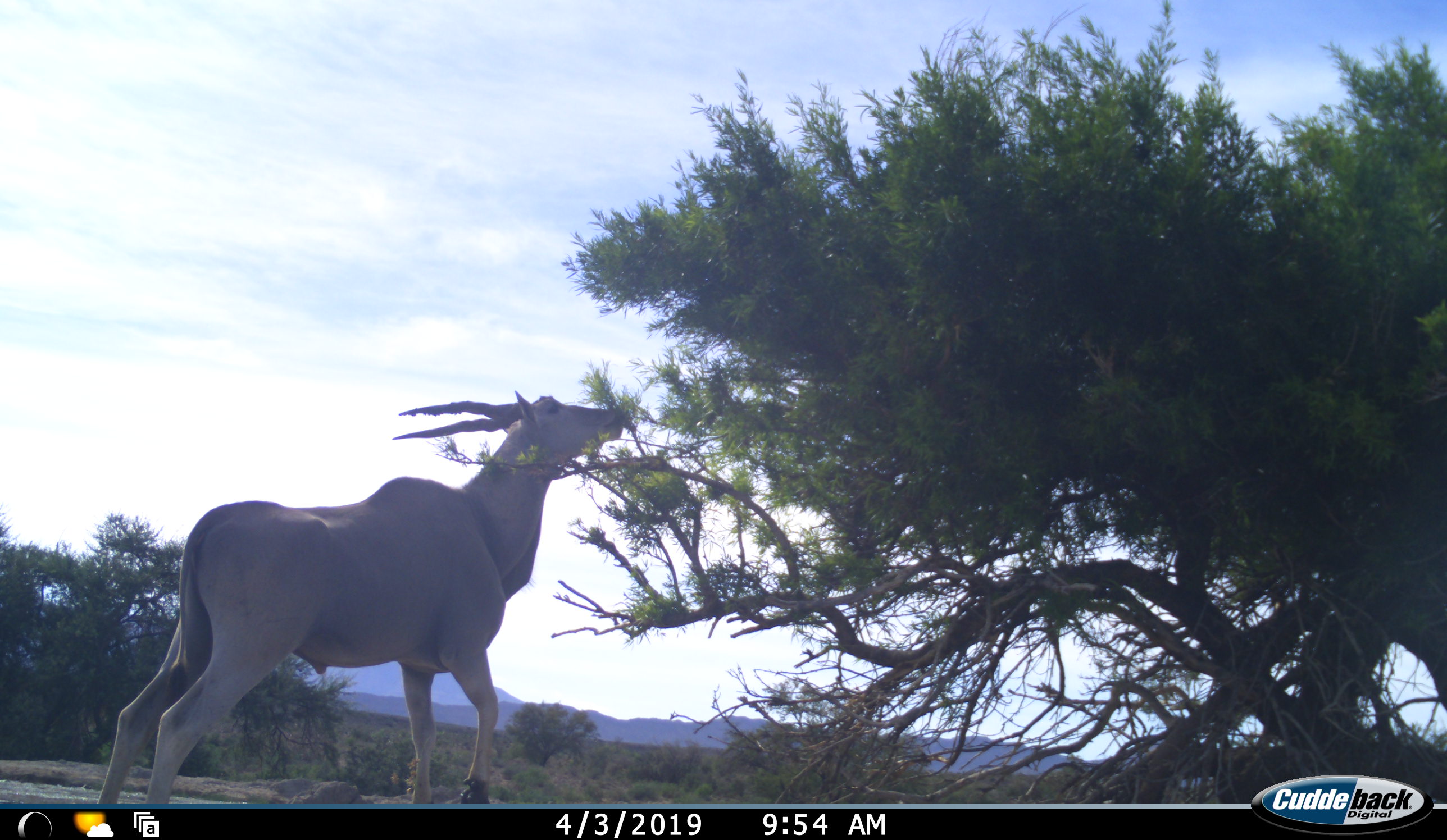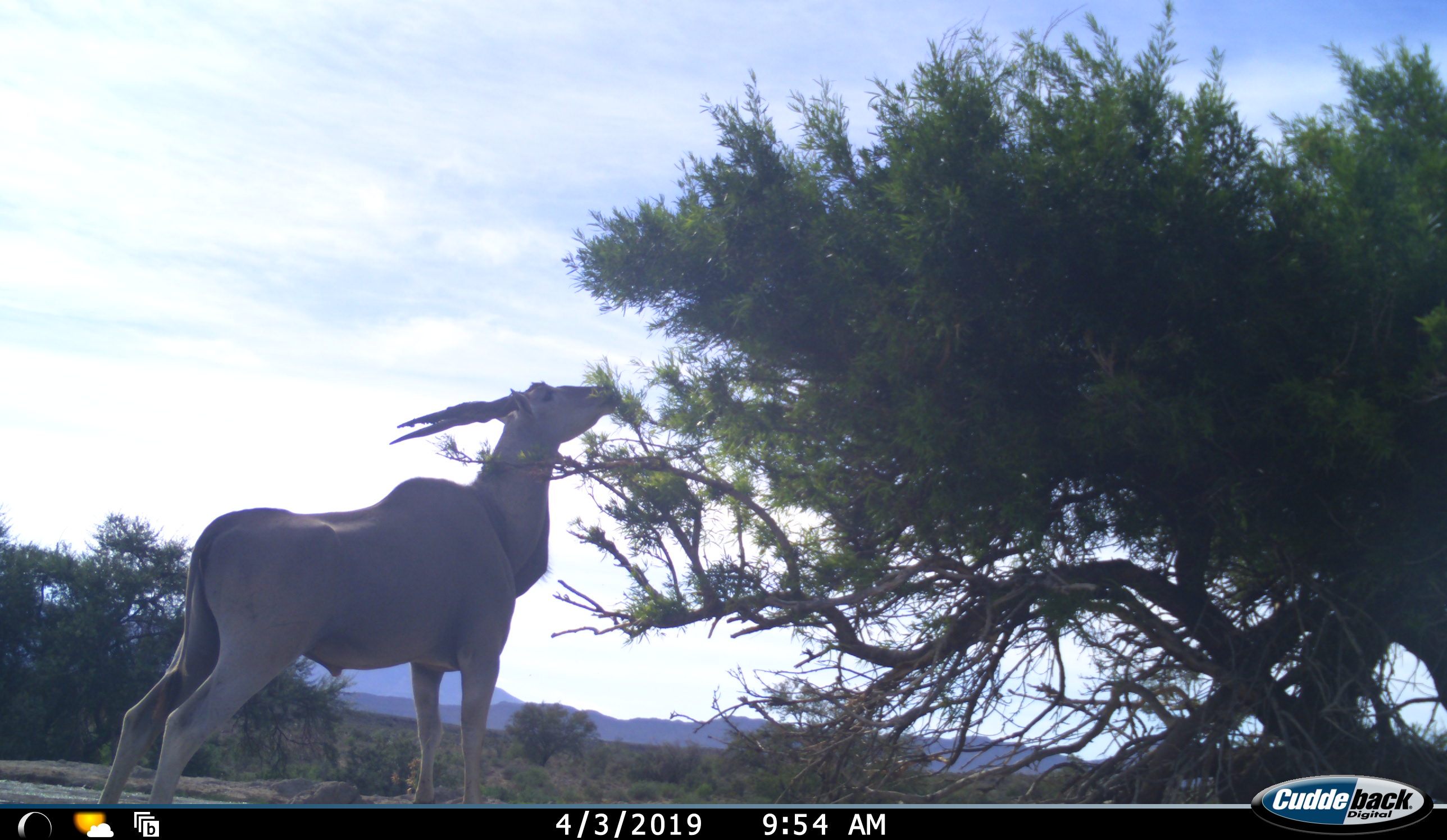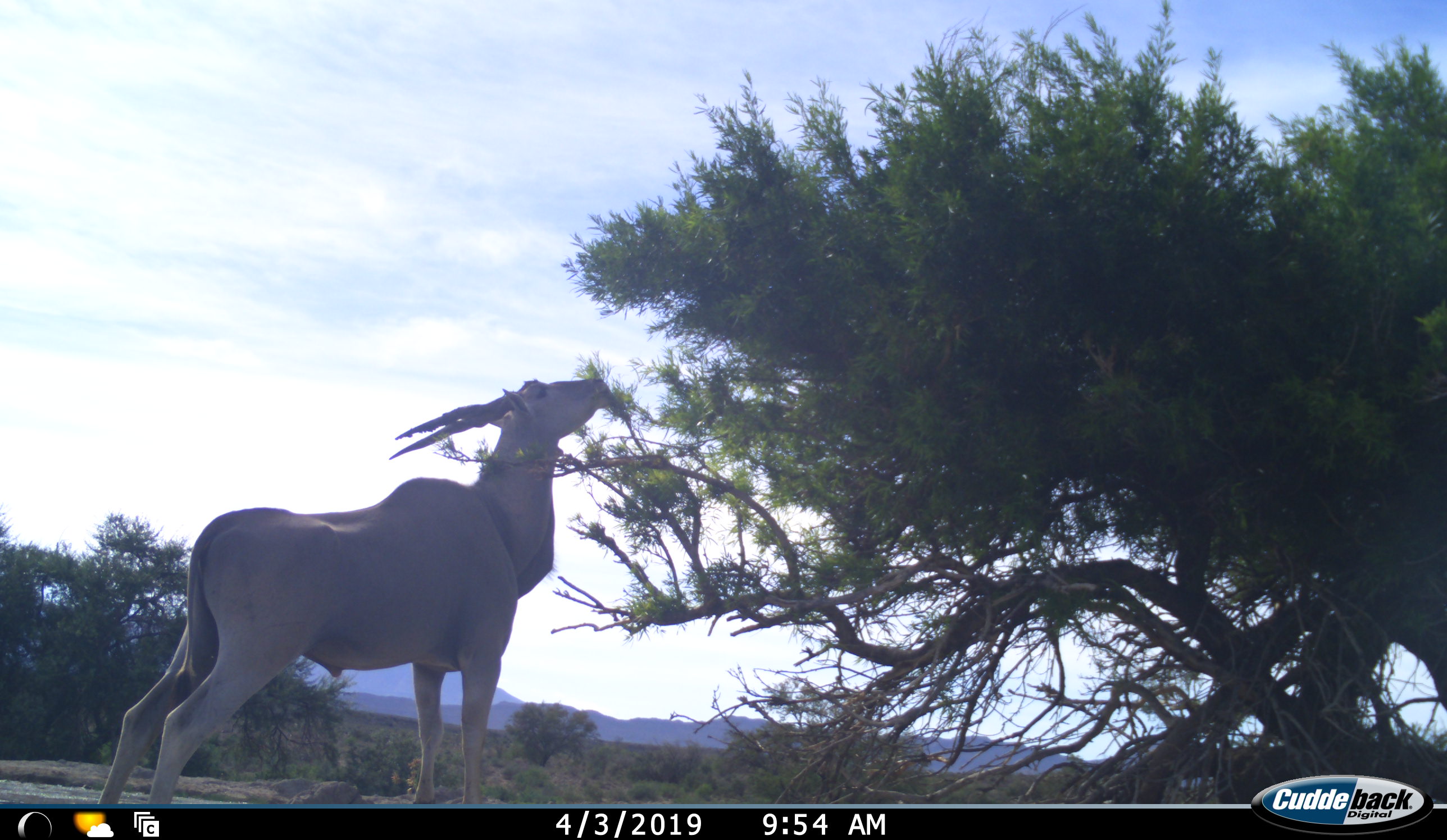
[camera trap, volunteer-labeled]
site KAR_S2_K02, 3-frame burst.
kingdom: Animalia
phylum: Chordata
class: Mammalia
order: Artiodactyla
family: Bovidae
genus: Tragelaphus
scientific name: Tragelaphus oryx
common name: eland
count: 1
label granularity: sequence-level